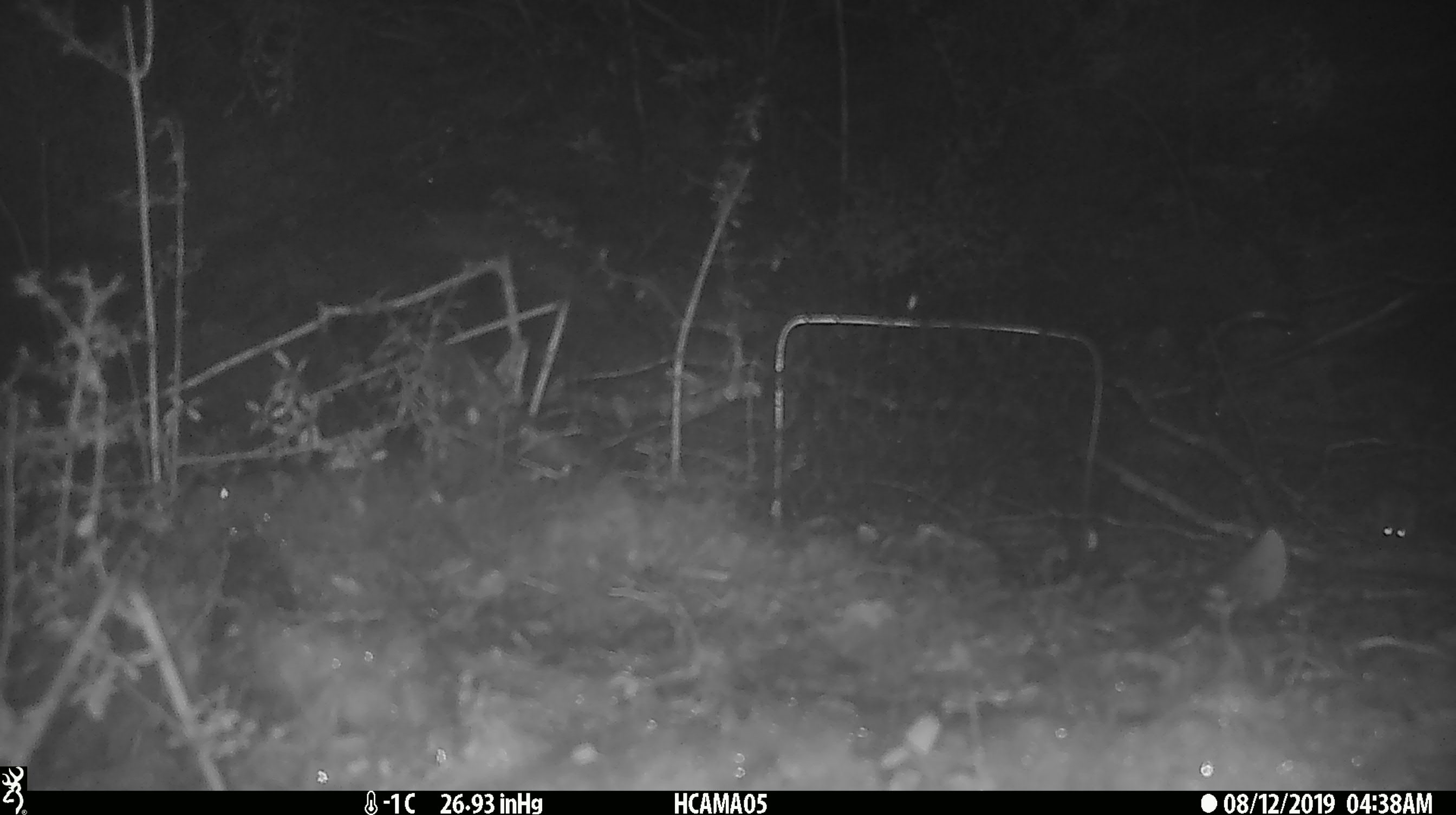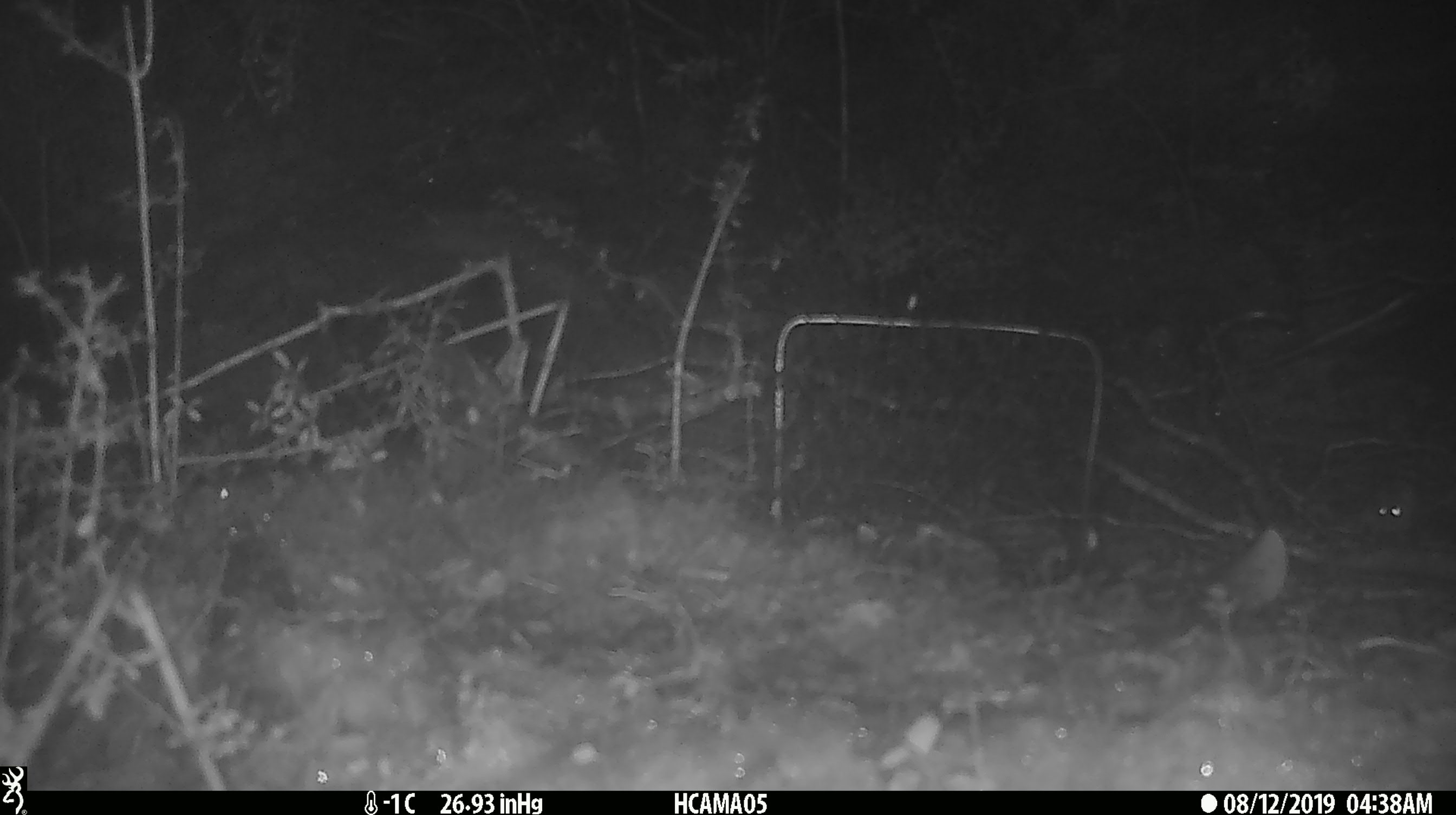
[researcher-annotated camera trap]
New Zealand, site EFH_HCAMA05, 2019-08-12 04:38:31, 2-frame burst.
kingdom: Animalia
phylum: Chordata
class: Mammalia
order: Rodentia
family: Muridae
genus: Mus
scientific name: Mus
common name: mouse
Mouse (Mus).